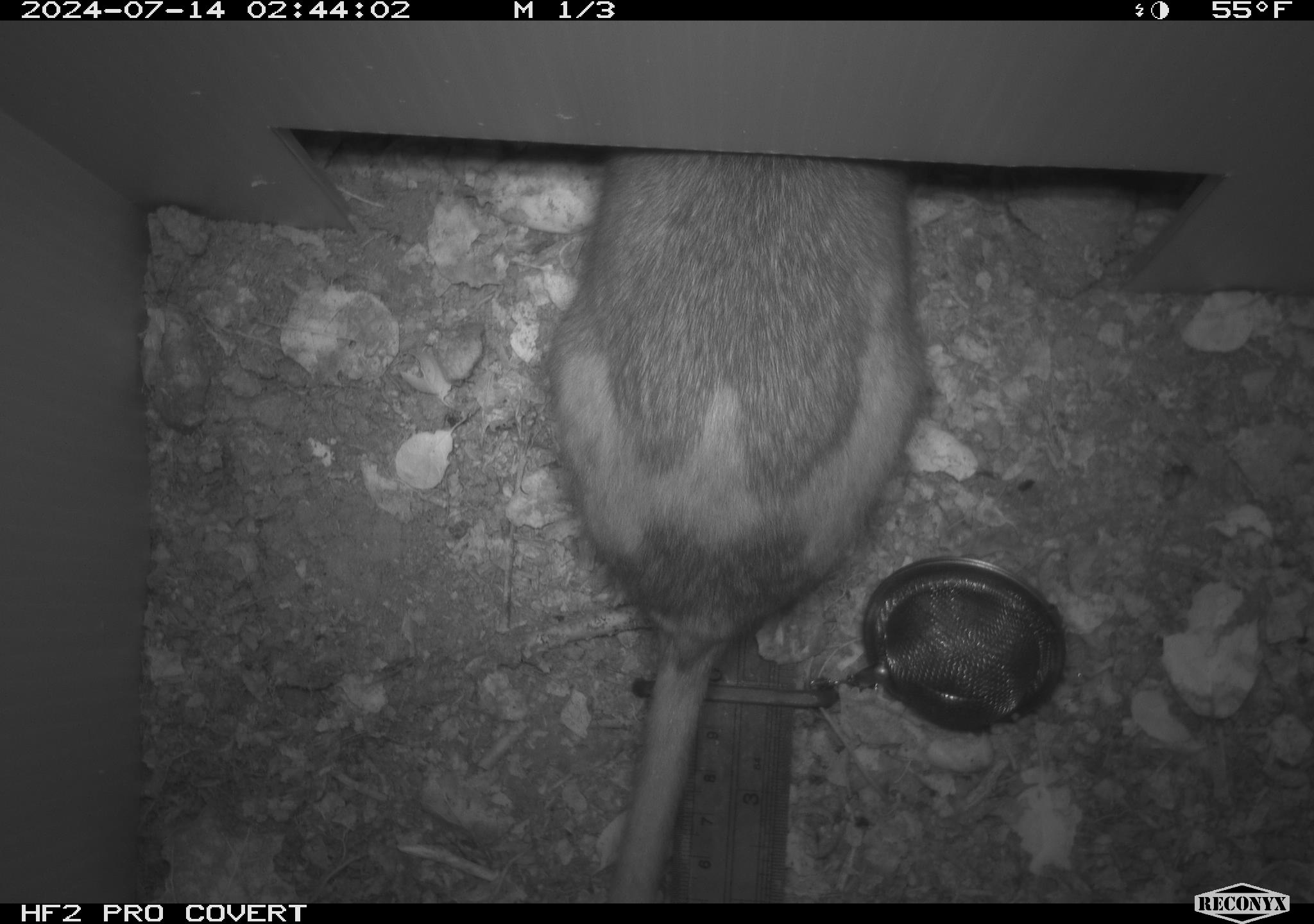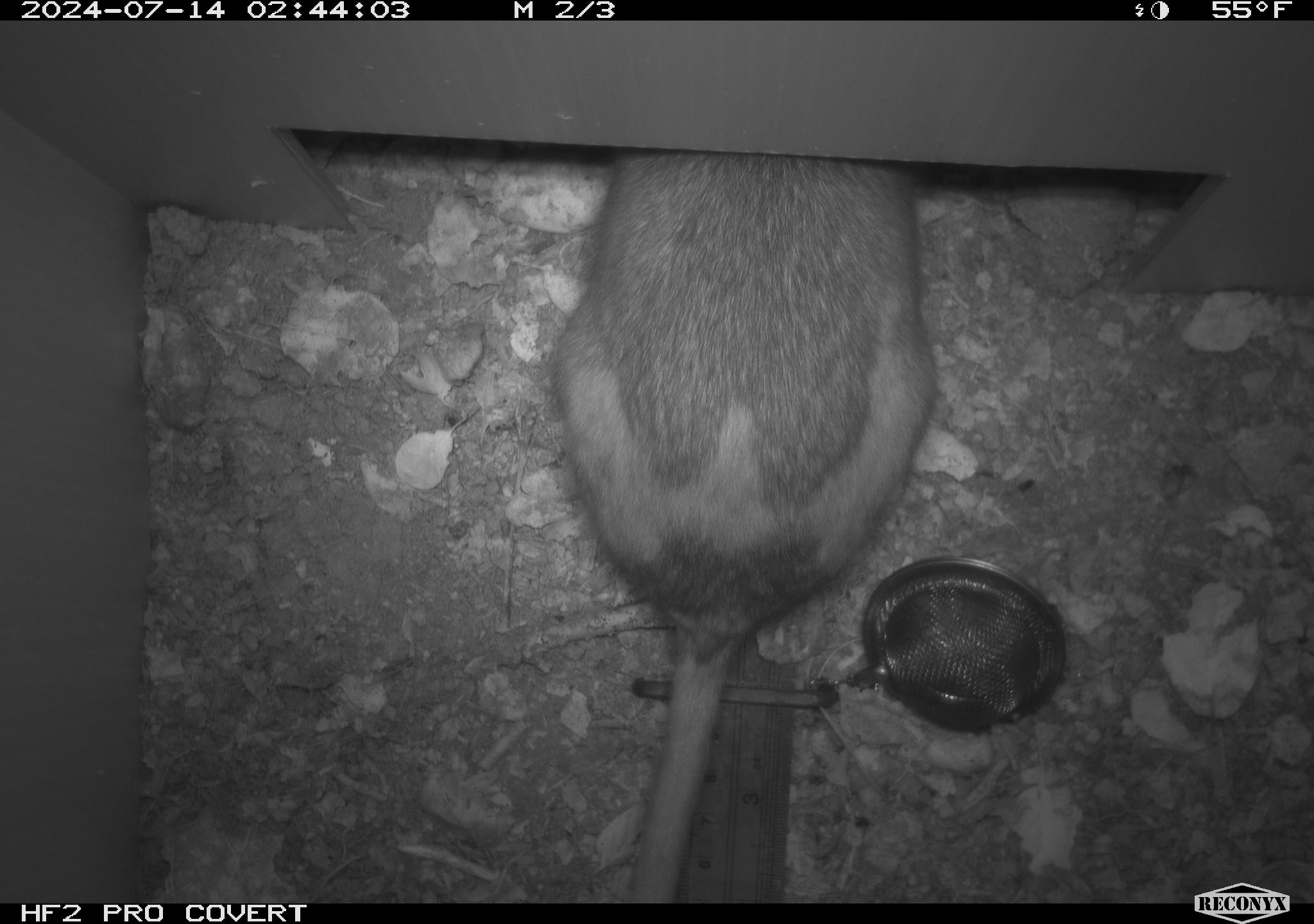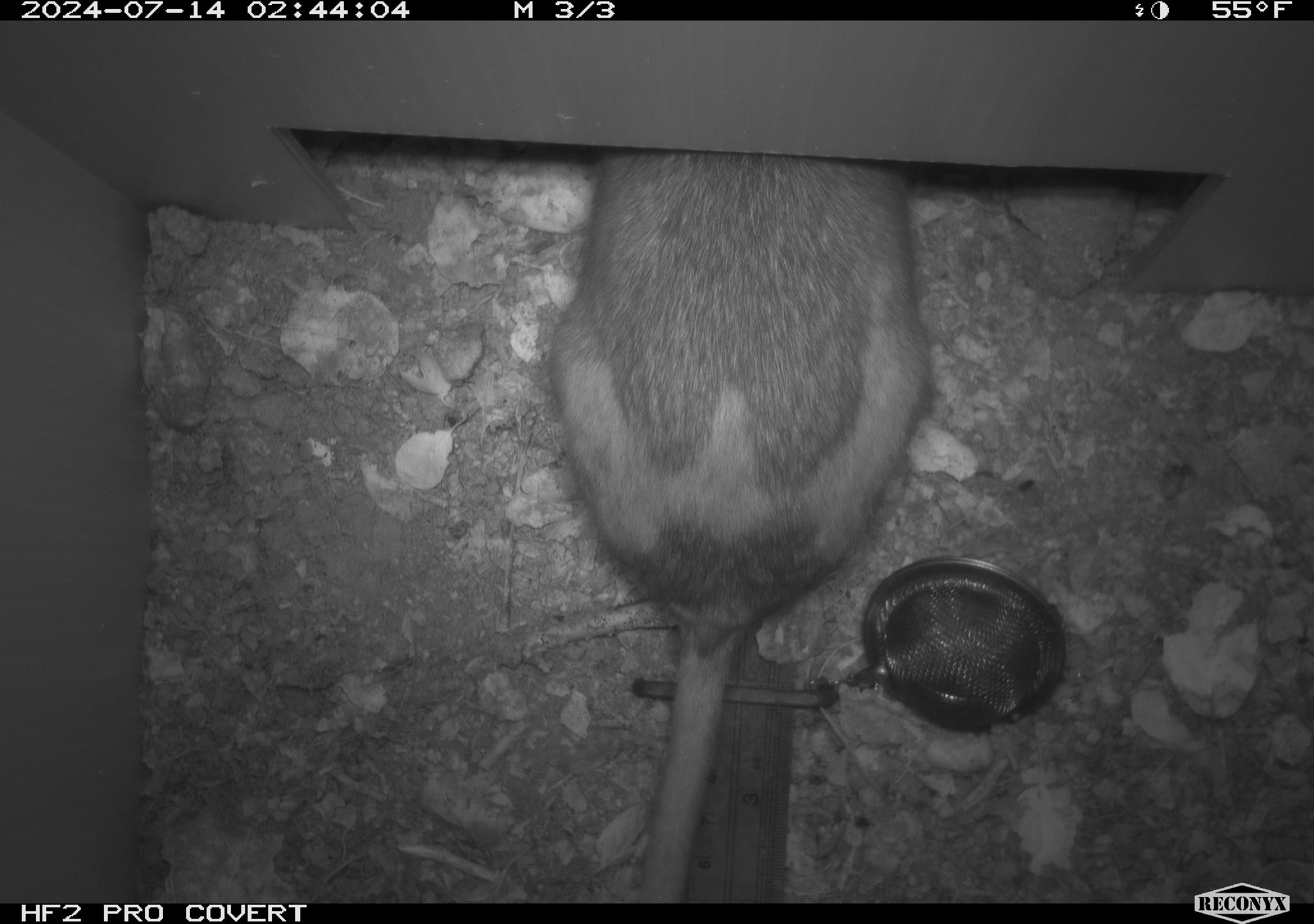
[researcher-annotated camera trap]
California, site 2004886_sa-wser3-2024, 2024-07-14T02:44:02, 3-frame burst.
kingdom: Animalia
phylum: Chordata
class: Mammalia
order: Rodentia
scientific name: Rodentia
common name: woodrat or rat or mouse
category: woodrat or rat or mouse species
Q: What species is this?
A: Woodrat or rat or mouse species (woodrat or rat or mouse) (Rodentia).